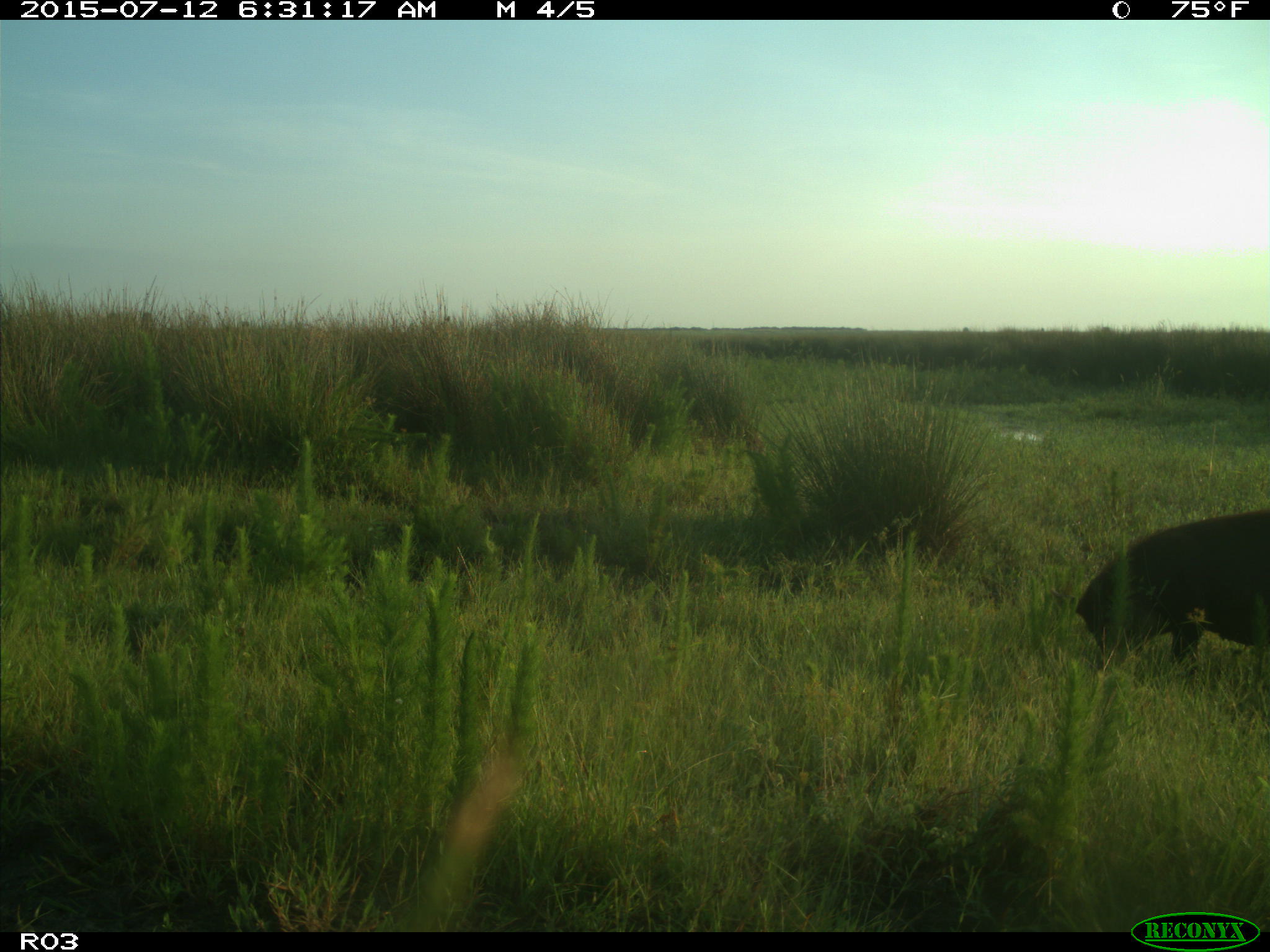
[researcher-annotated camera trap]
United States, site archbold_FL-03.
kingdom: Animalia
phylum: Chordata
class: Mammalia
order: Artiodactyla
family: Suidae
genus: Sus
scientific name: Sus scrofa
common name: wild boar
Sus scrofa (wild boar).